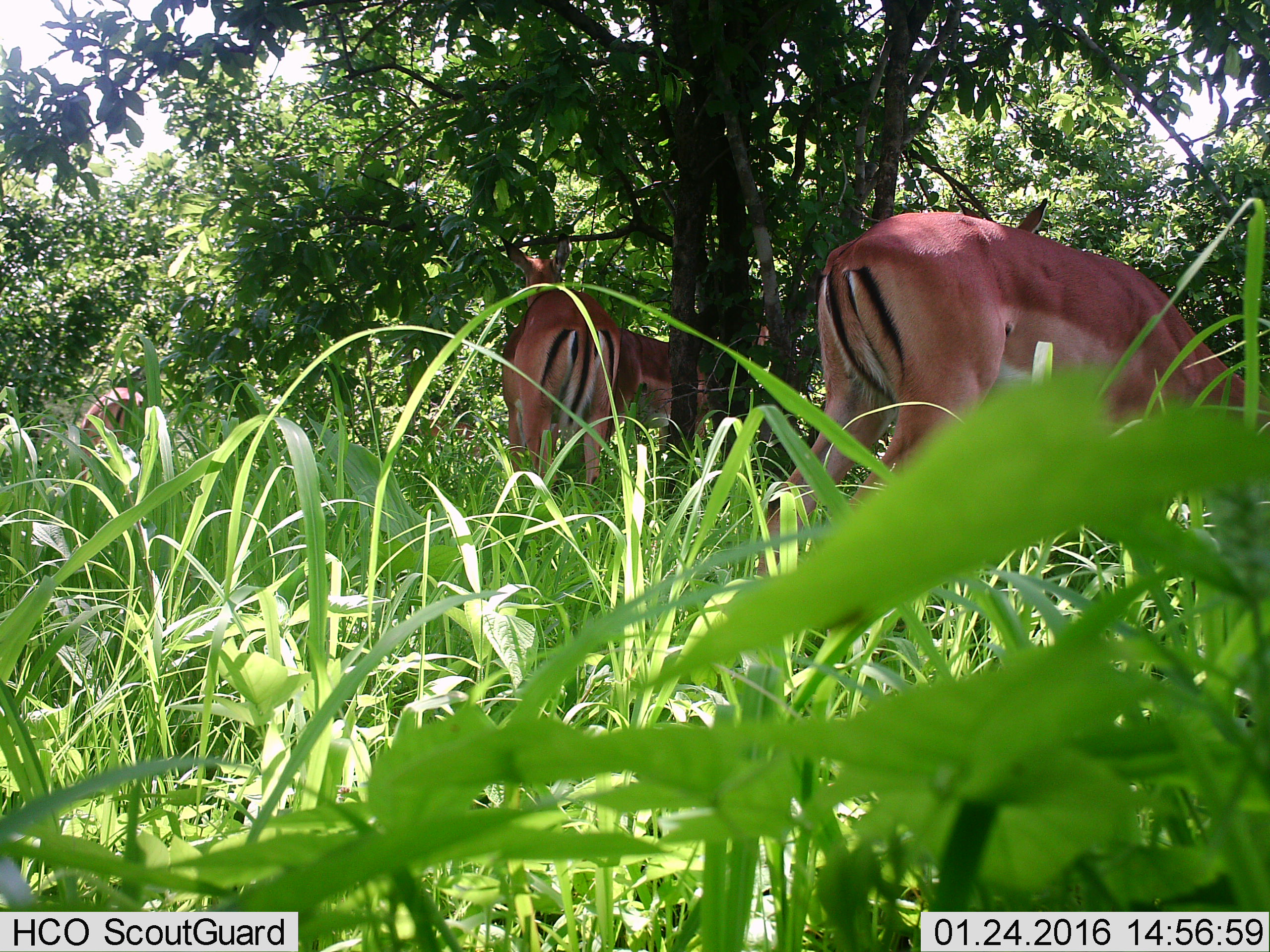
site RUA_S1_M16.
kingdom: Animalia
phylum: Chordata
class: Mammalia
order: Artiodactyla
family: Bovidae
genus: Aepyceros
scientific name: Aepyceros melampus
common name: impala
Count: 4.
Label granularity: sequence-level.